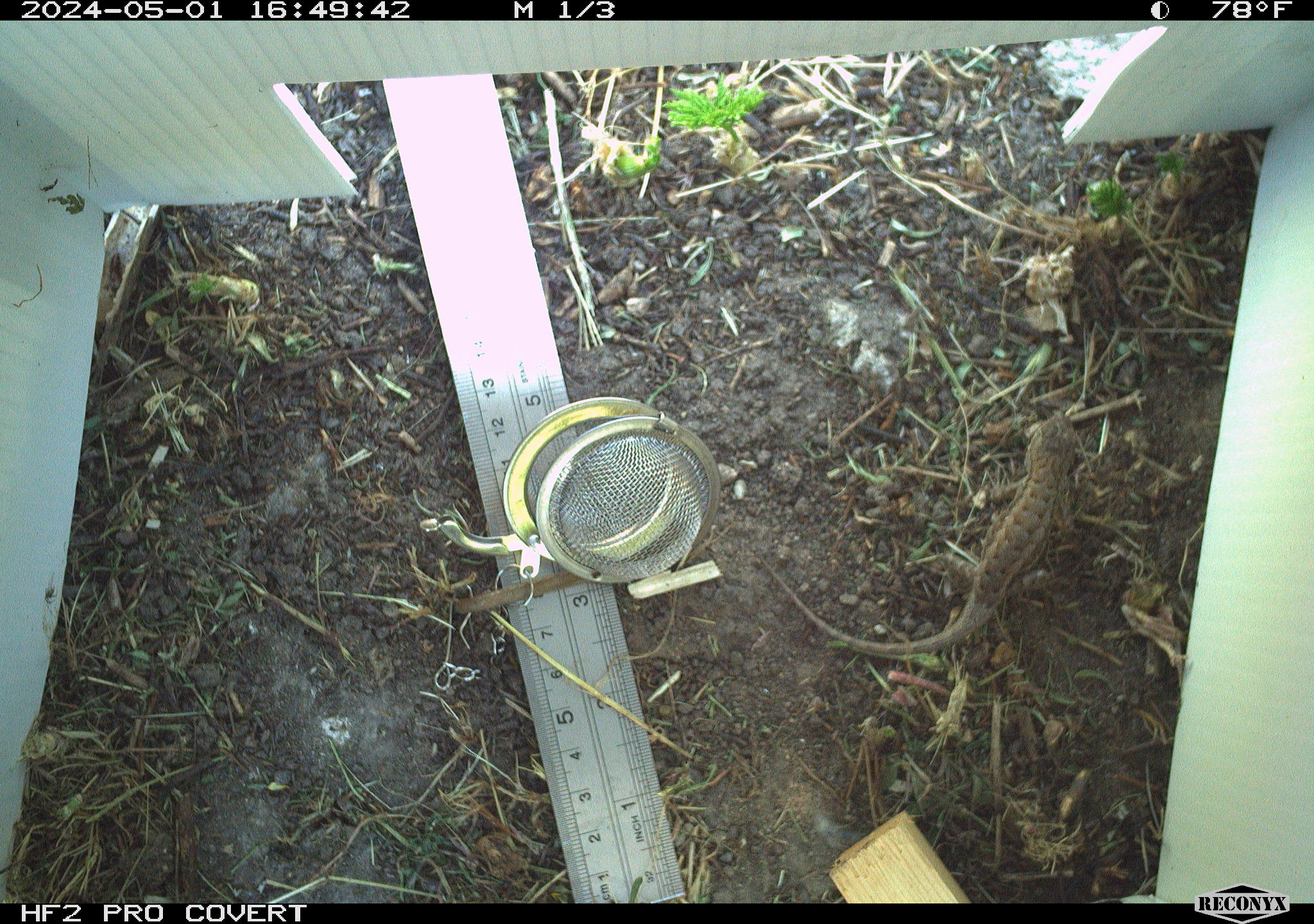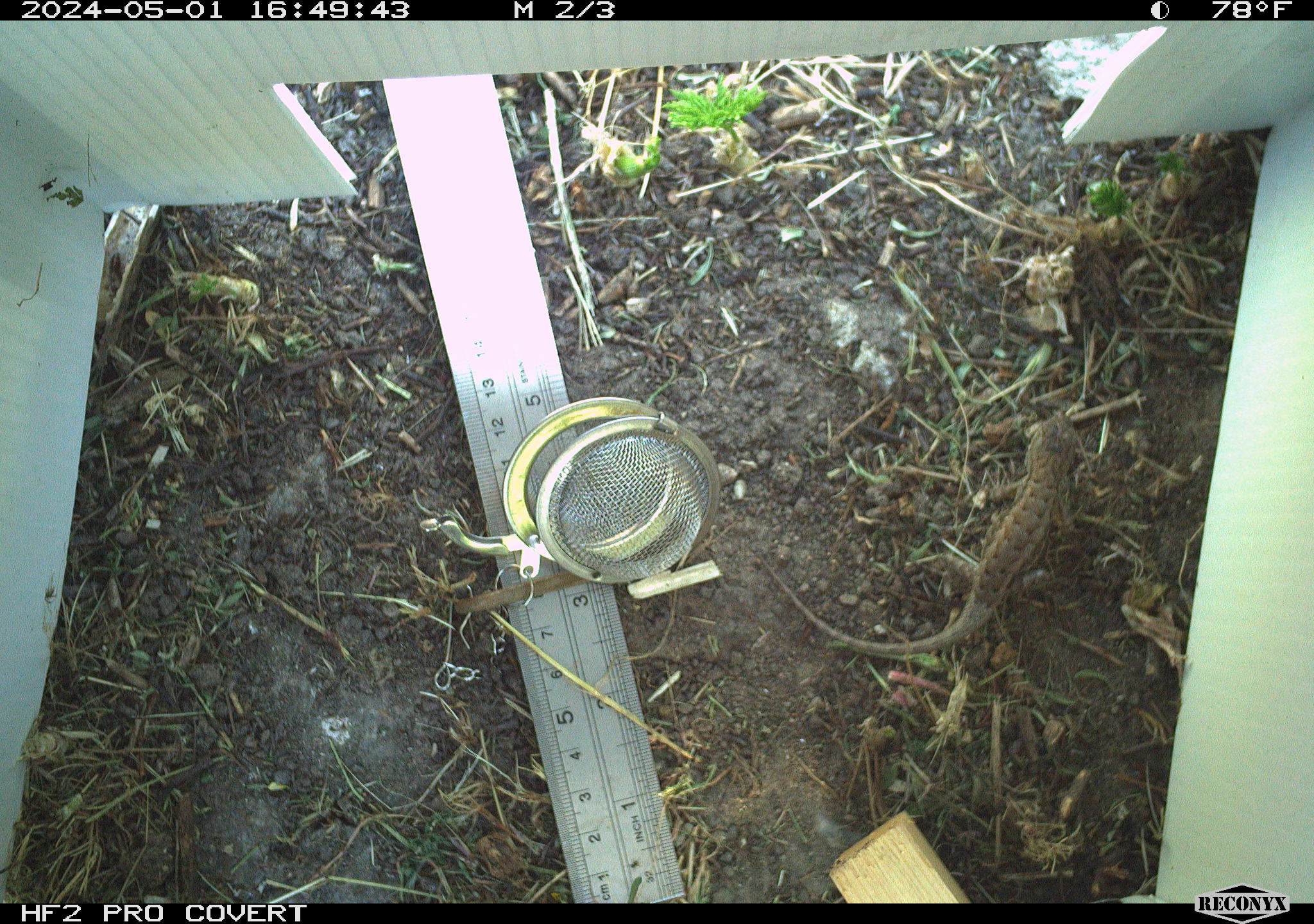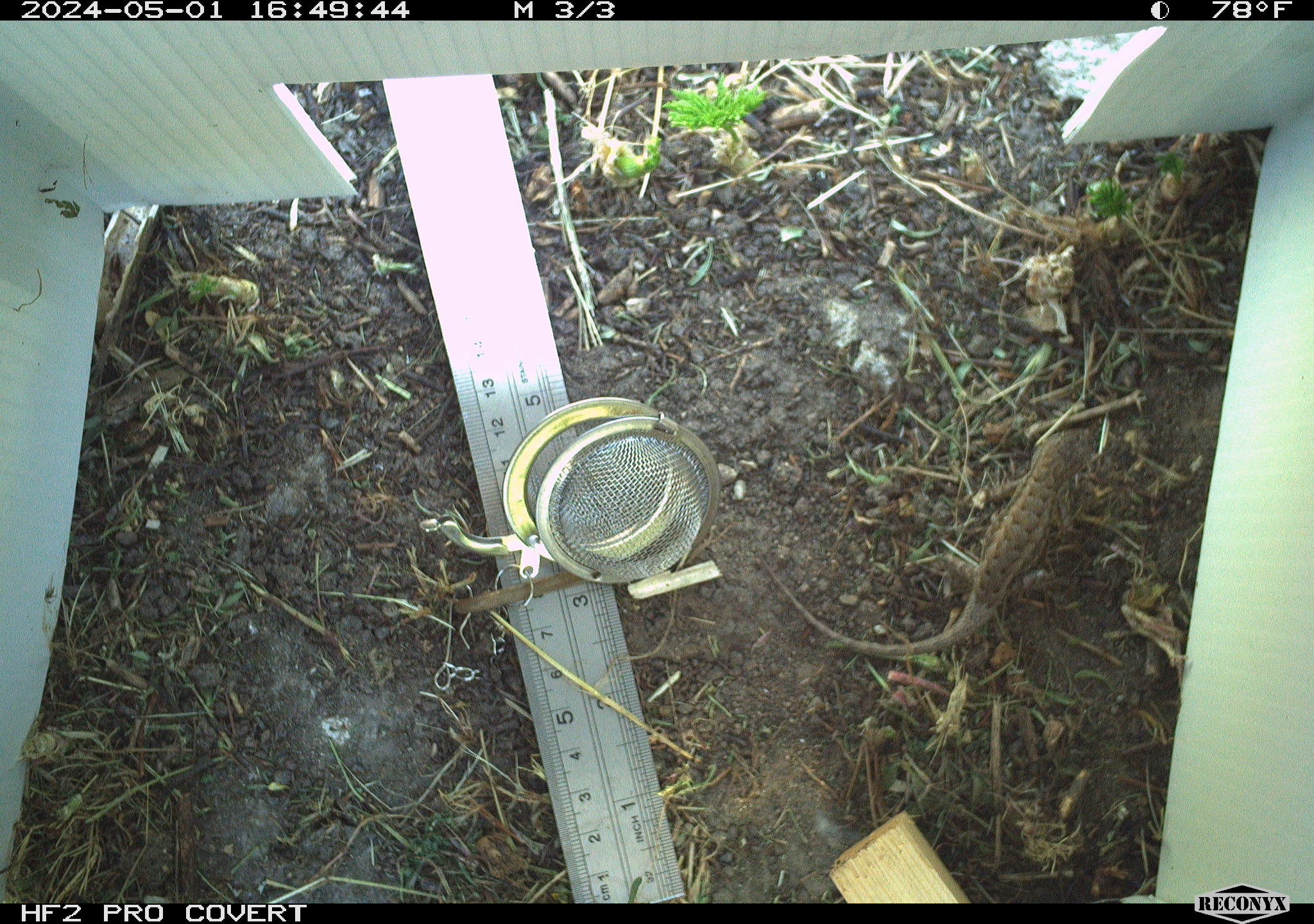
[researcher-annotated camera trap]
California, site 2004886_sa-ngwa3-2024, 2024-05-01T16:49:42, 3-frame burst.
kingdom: Animalia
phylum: Chordata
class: Reptilia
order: Squamata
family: Phrynosomatidae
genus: Sceloporus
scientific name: Sceloporus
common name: spiny lizards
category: sceloporus species